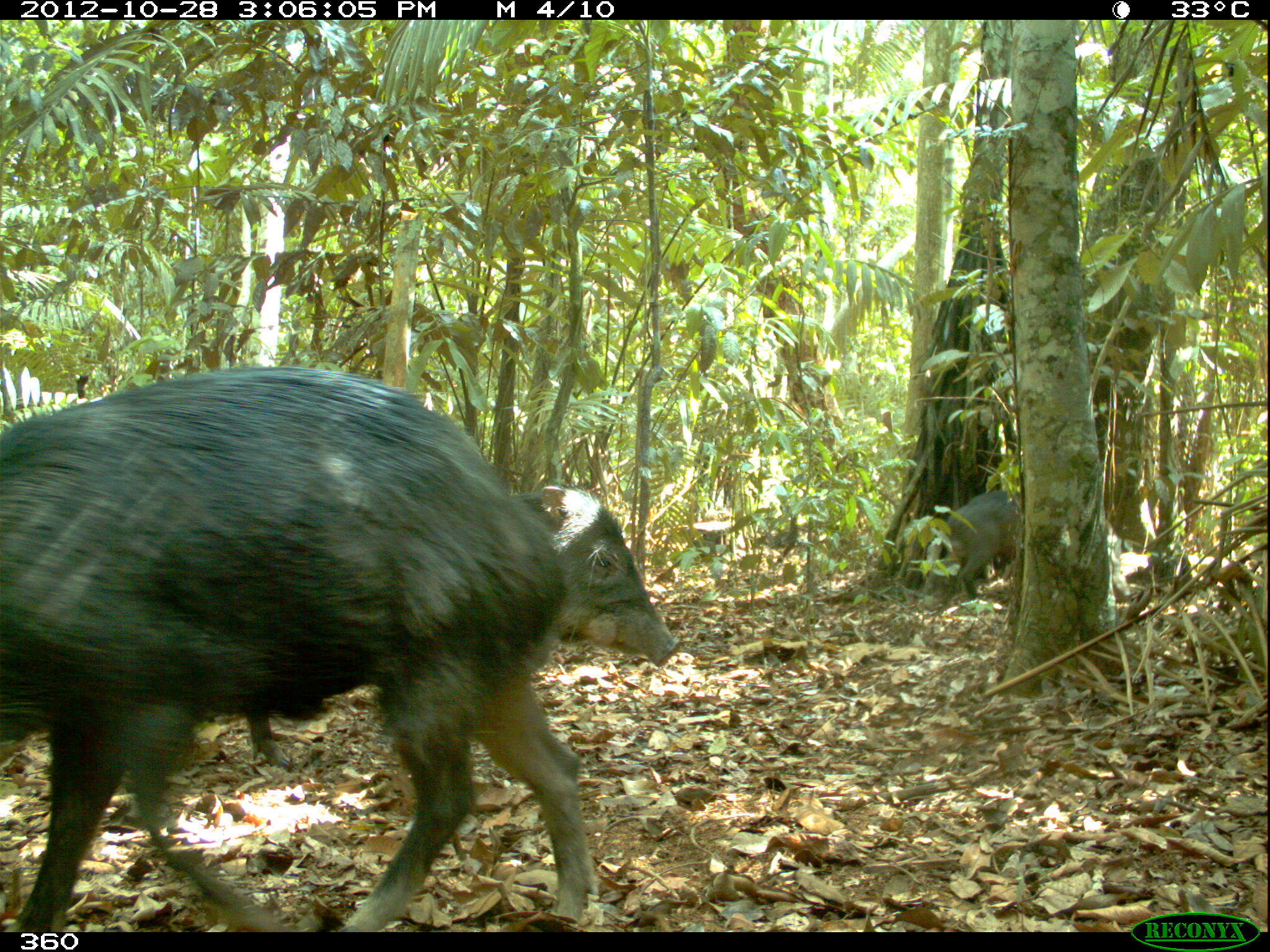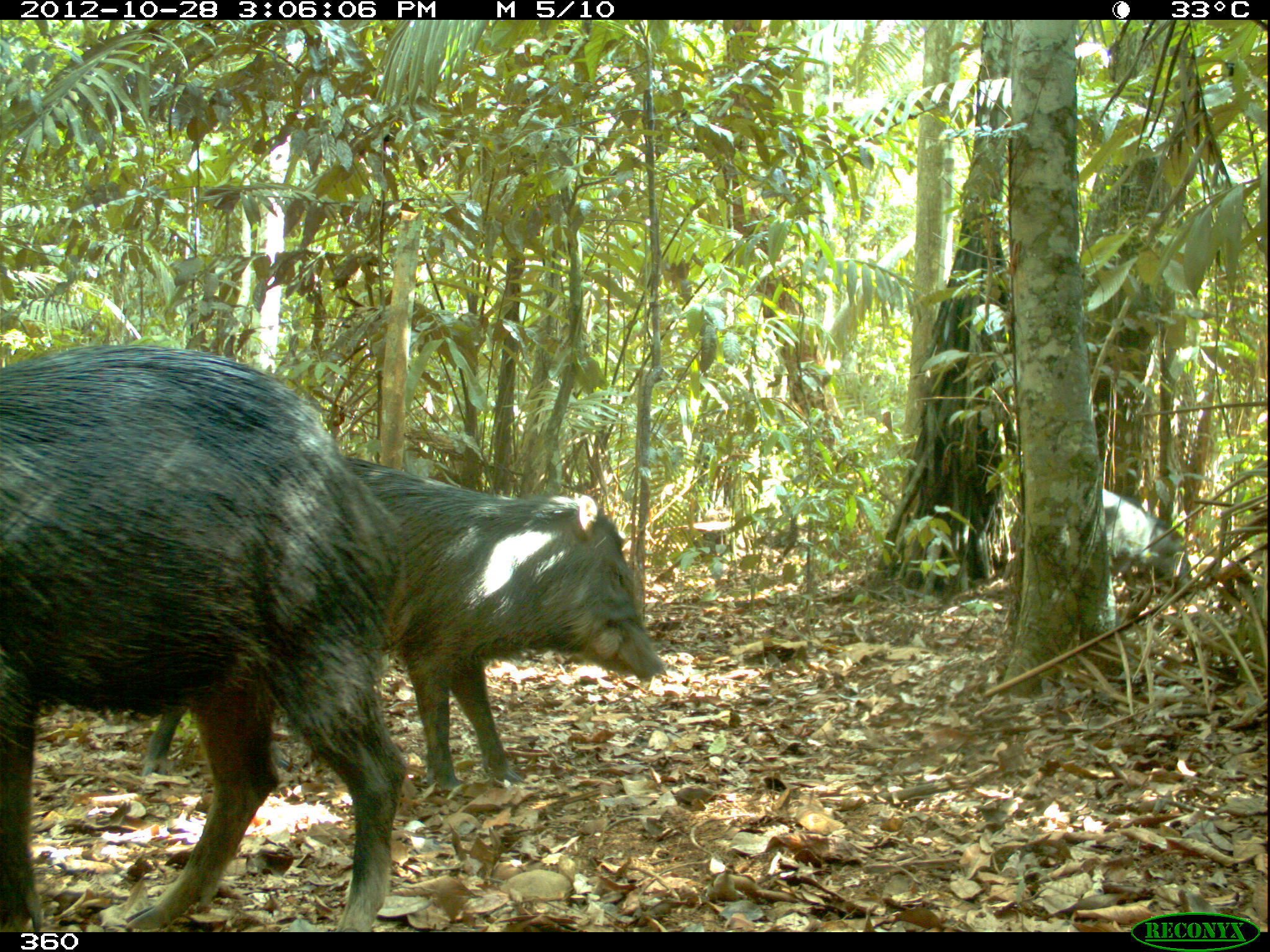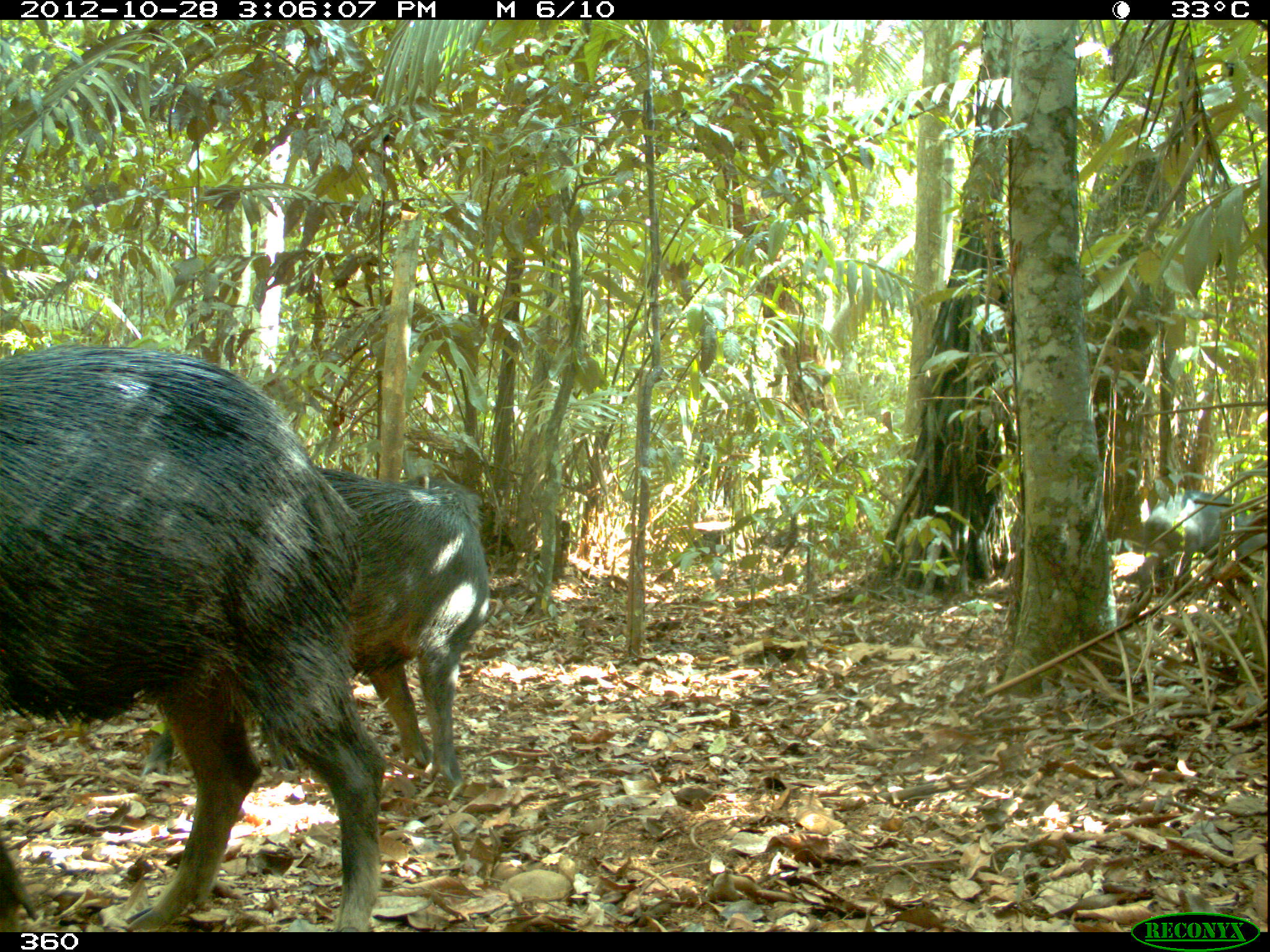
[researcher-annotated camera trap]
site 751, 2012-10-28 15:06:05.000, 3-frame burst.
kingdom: Animalia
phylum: Chordata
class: Mammalia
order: Artiodactyla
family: Tayassuidae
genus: Tayassu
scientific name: Tayassu pecari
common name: white-lipped peccary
Tayassu pecari (white-lipped peccary).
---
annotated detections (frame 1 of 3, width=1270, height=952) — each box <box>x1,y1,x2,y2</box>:
tayassu pecari: <box>0,367,590,932</box>; <box>243,481,681,770</box>; <box>917,488,1026,601</box>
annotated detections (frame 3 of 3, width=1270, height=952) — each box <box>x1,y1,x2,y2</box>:
tayassu pecari: <box>0,339,388,932</box>; <box>139,464,490,789</box>; <box>1131,493,1267,598</box>